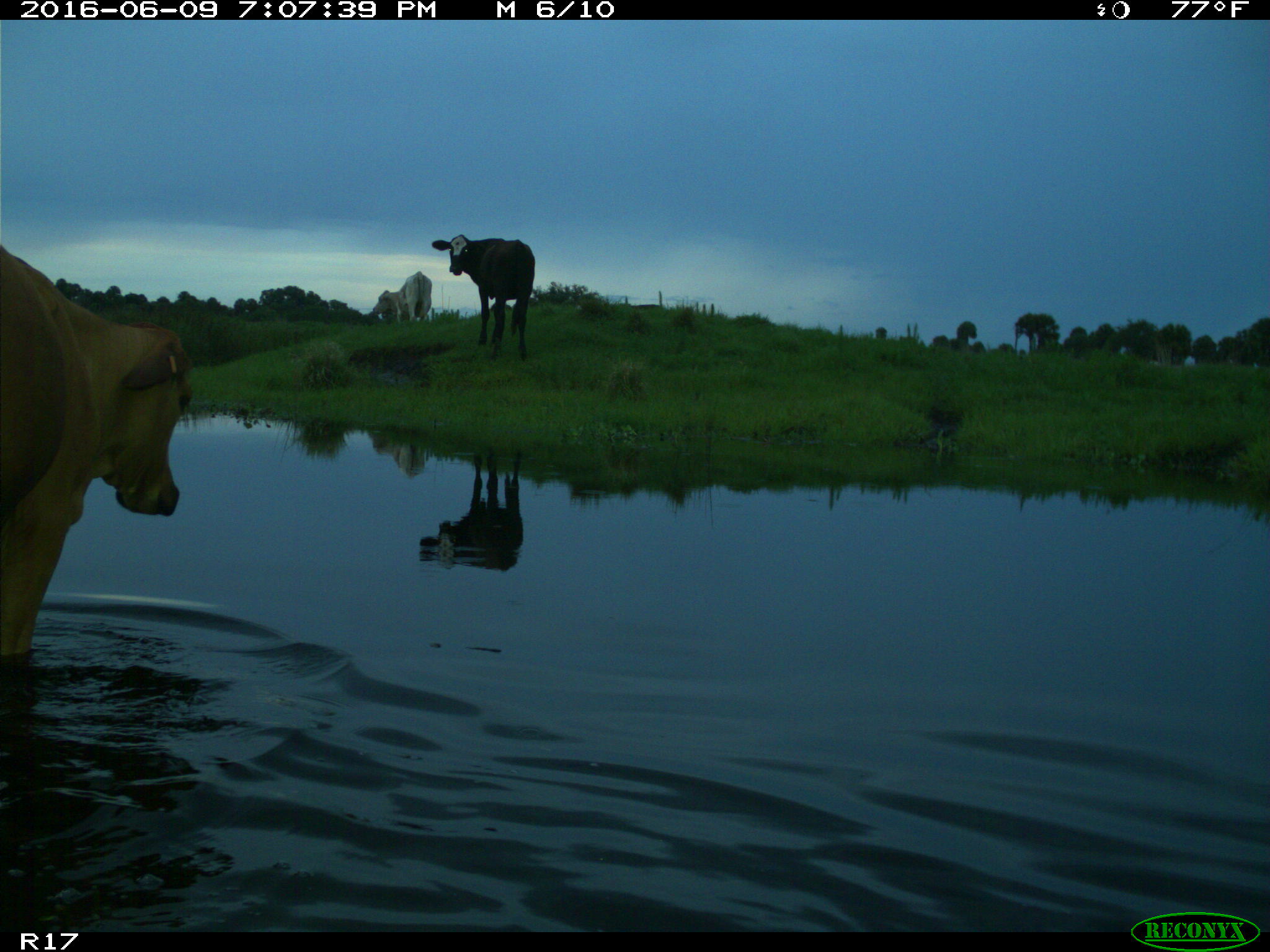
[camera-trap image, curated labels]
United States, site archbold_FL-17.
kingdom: Animalia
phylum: Chordata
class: Mammalia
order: Artiodactyla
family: Bovidae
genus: Bos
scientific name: Bos taurus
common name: domestic cow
Bos taurus (domestic cow).